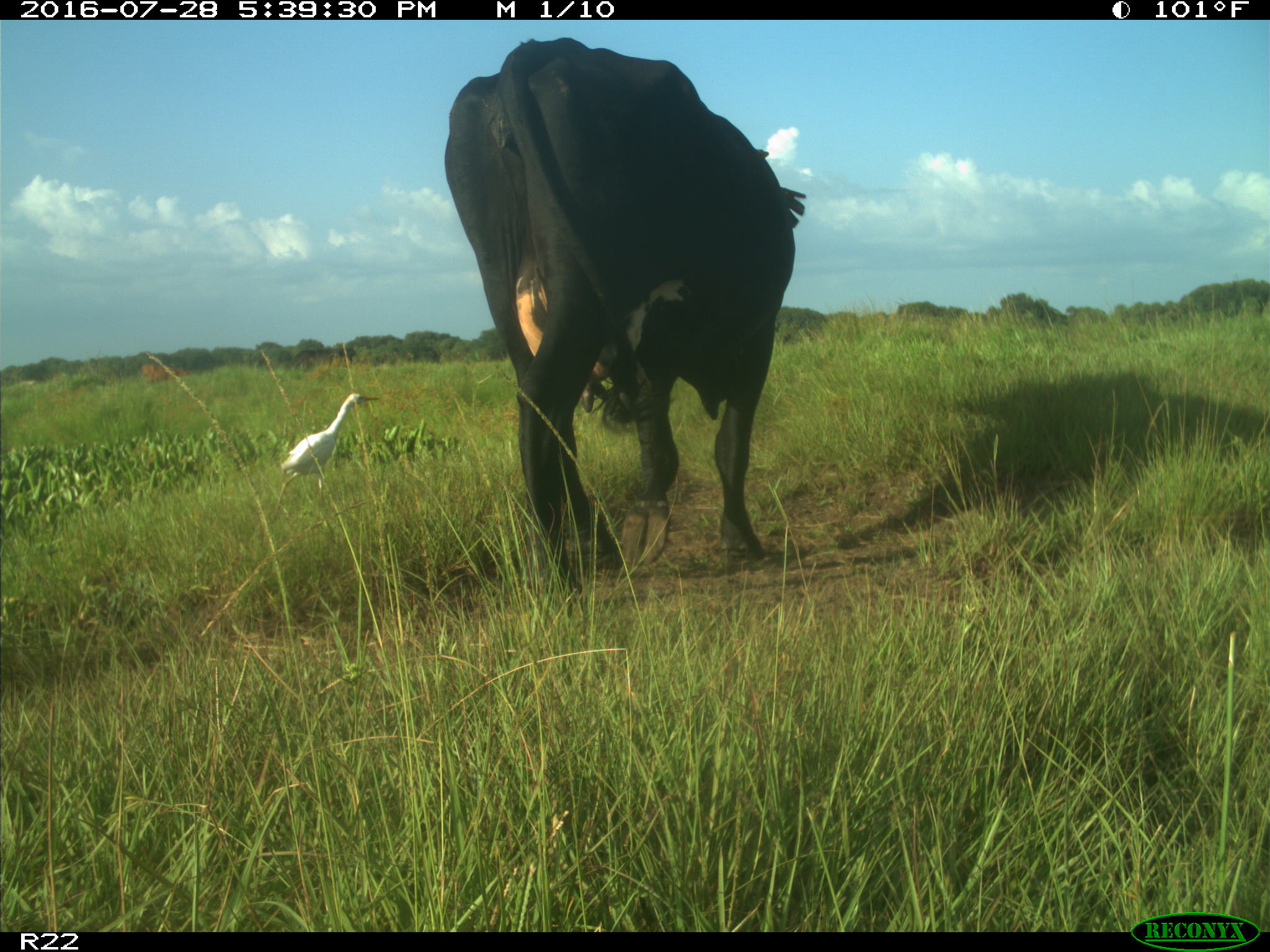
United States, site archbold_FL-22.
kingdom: Animalia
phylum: Chordata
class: Mammalia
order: Artiodactyla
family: Bovidae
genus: Bos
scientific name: Bos taurus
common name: domestic cow